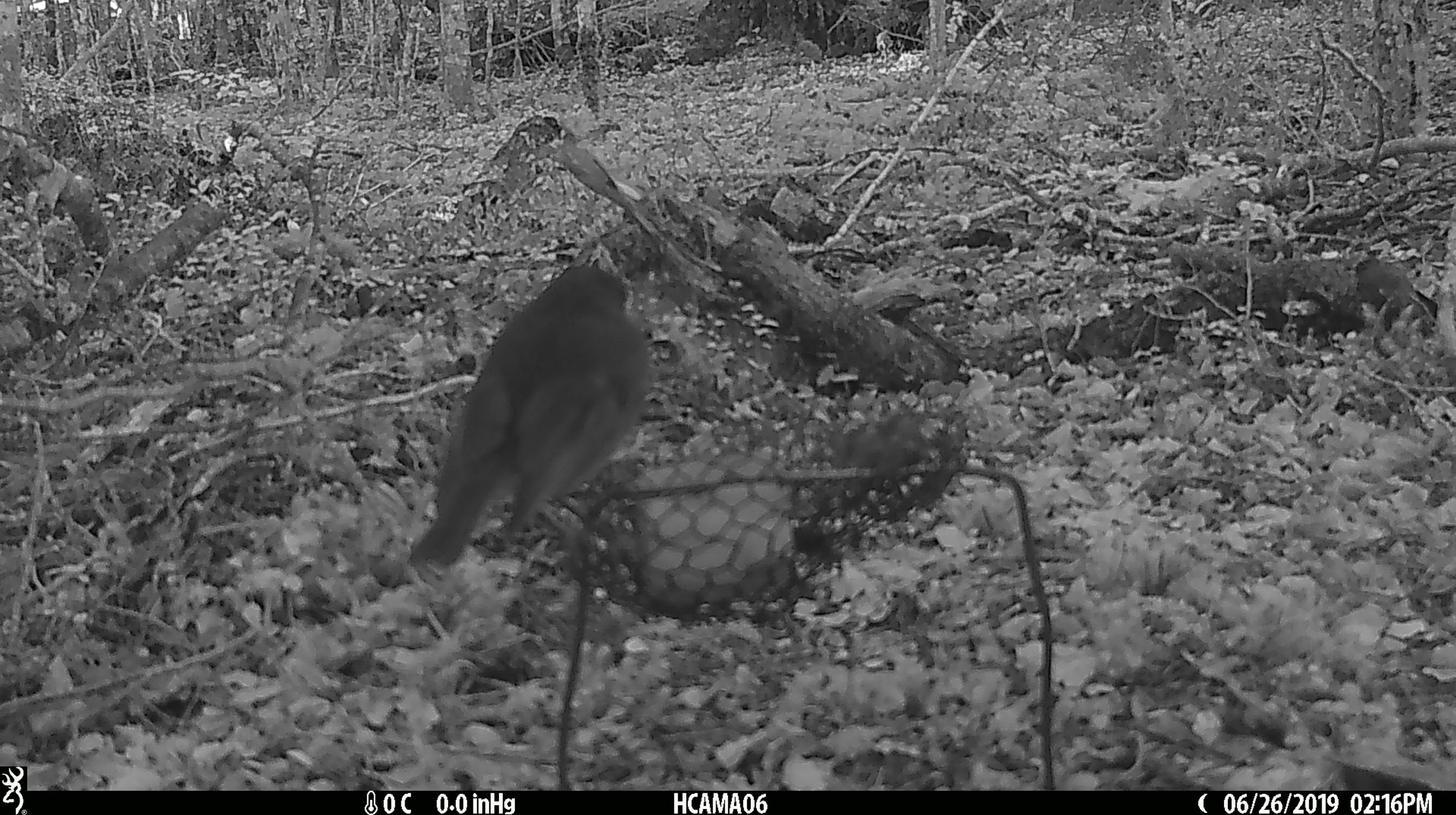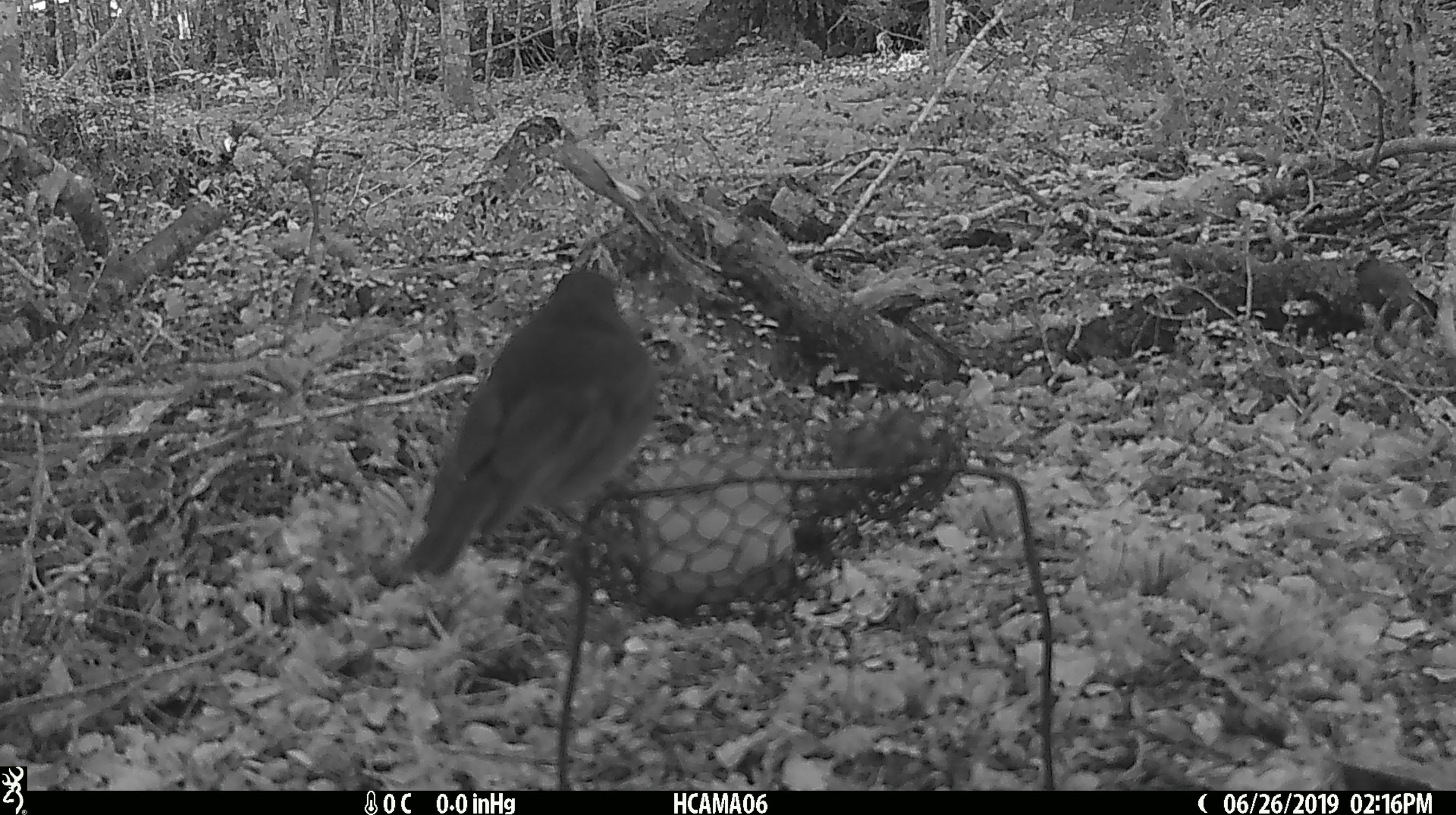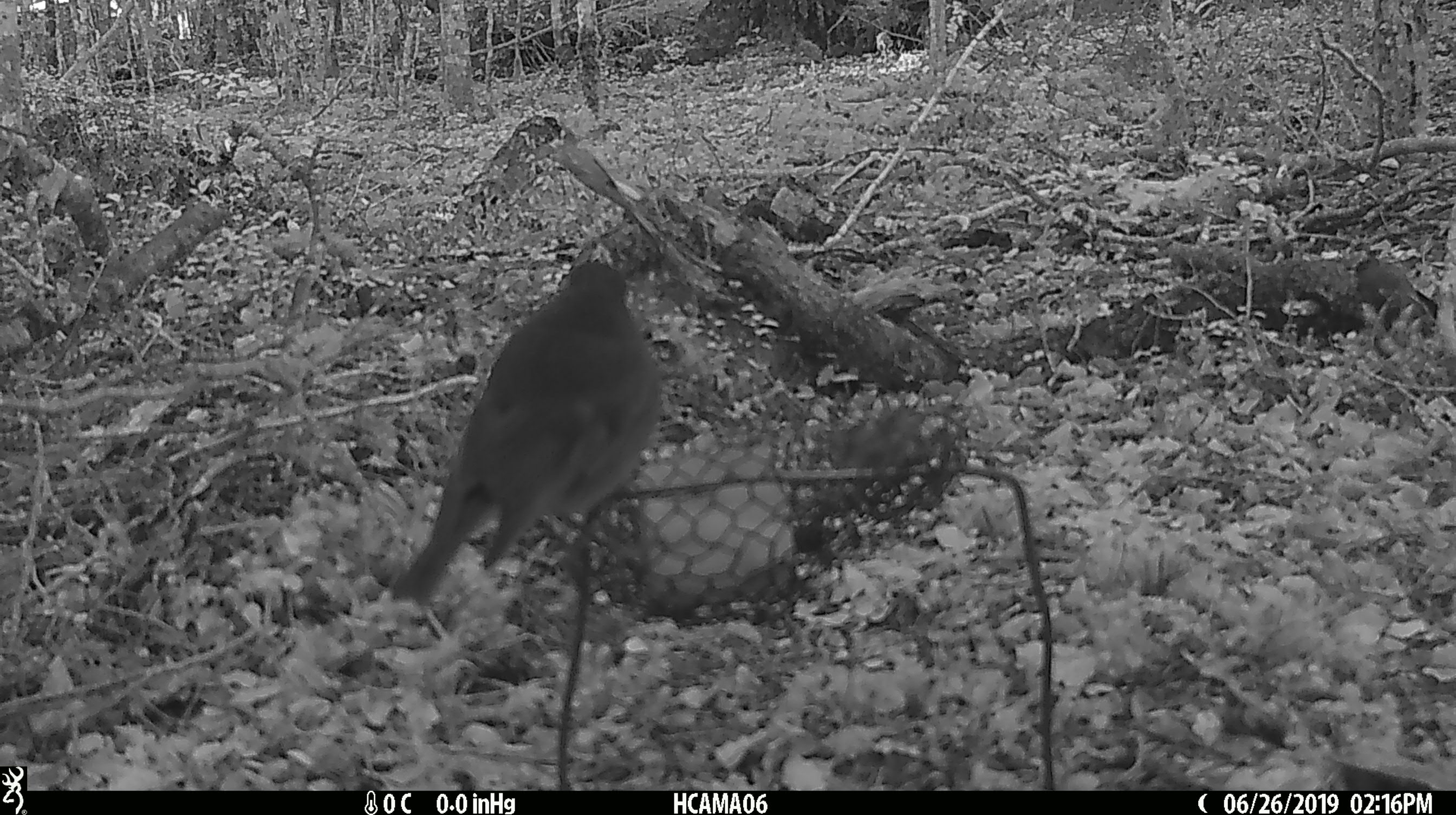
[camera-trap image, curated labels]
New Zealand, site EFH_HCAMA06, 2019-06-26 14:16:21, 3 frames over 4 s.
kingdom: Animalia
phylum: Chordata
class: Aves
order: Passeriformes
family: Petroicidae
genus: Petroica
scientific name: Petroica australis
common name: new zealand robin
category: robin